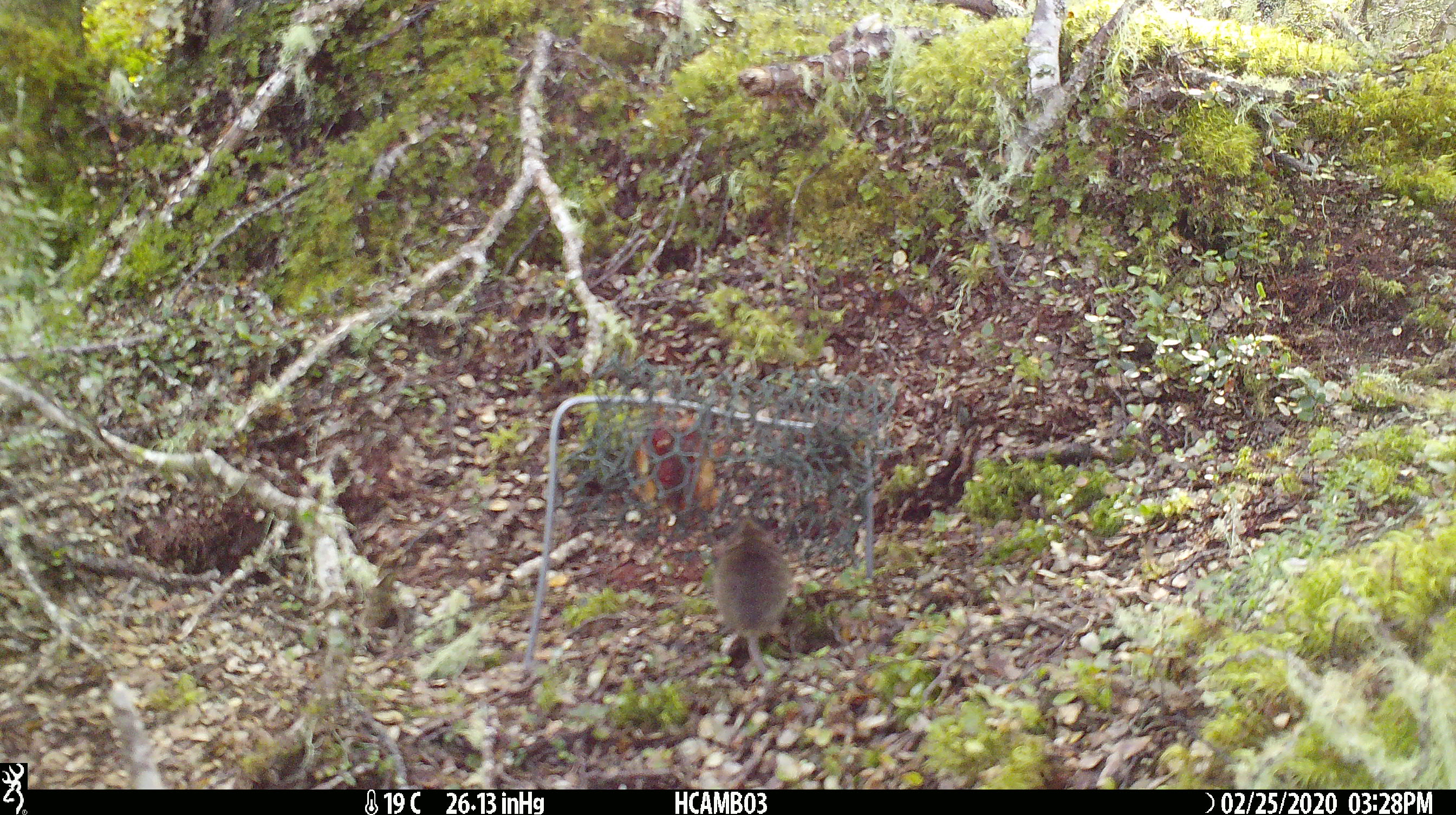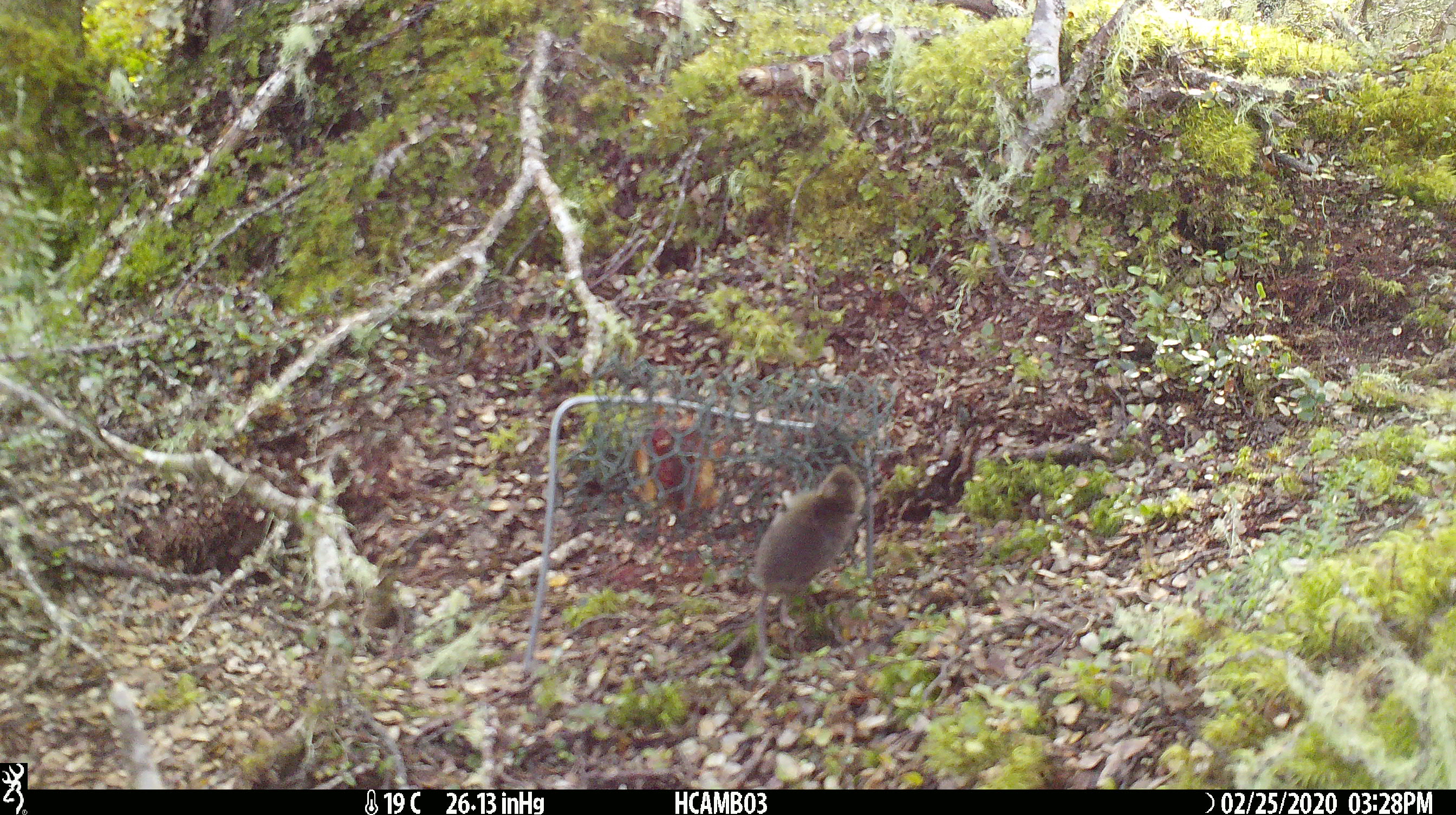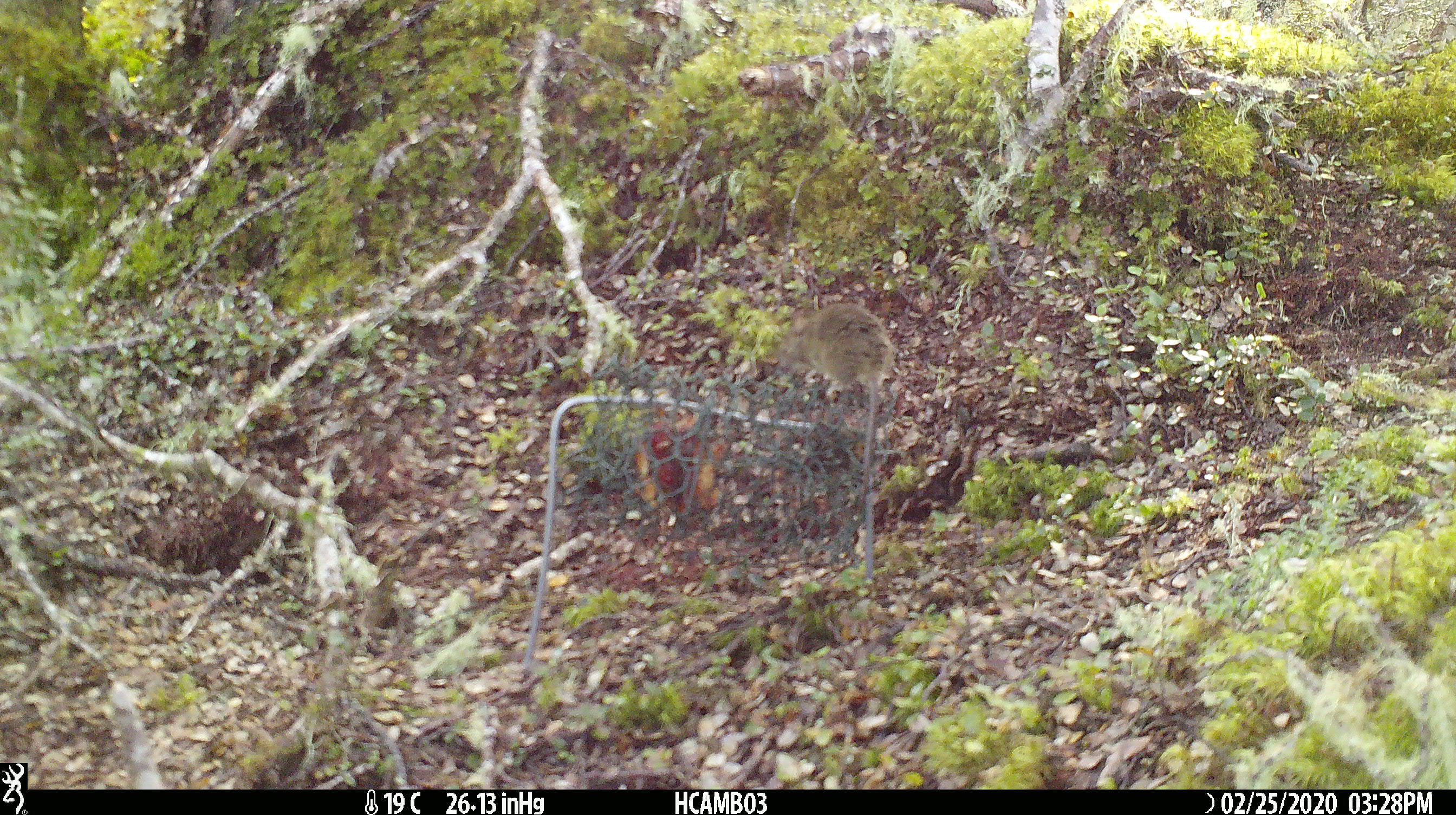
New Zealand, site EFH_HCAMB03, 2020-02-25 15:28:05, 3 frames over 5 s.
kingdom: Animalia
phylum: Chordata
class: Mammalia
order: Rodentia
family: Muridae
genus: Mus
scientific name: Mus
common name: mouse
Mouse (Mus).